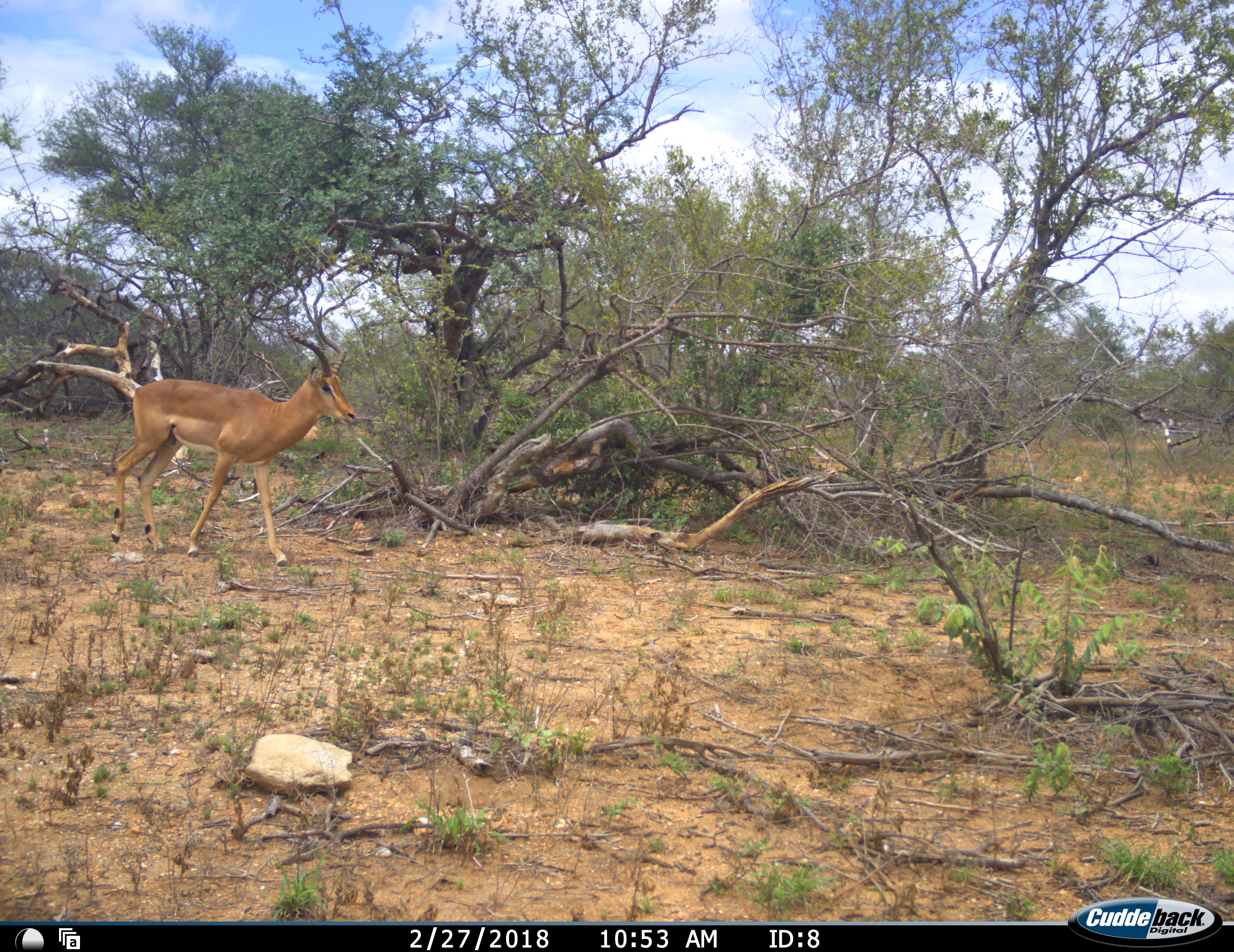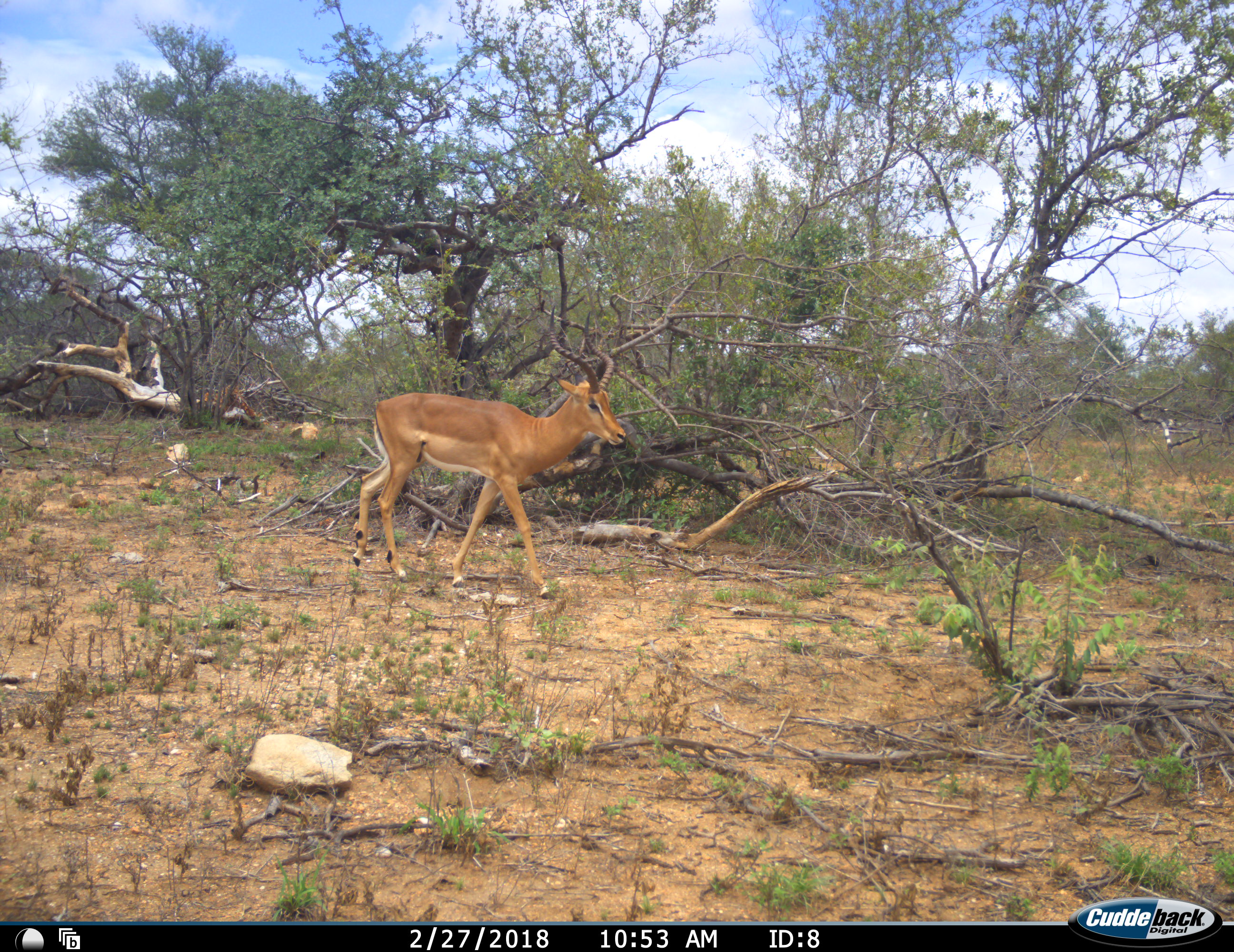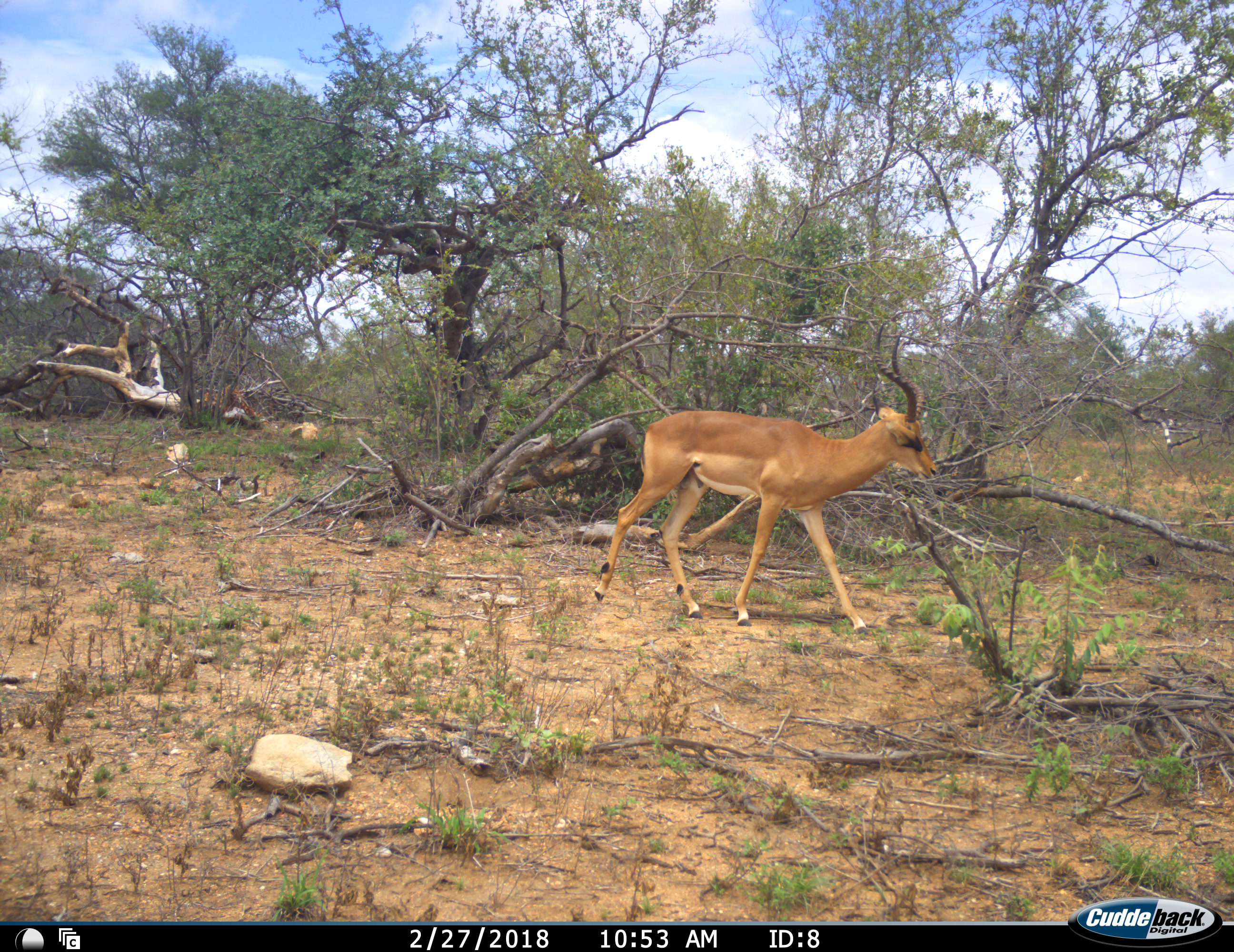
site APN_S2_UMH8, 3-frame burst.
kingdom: Animalia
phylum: Chordata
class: Mammalia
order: Artiodactyla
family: Bovidae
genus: Aepyceros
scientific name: Aepyceros melampus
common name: impala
Impala (Aepyceros melampus), count 1. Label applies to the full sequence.